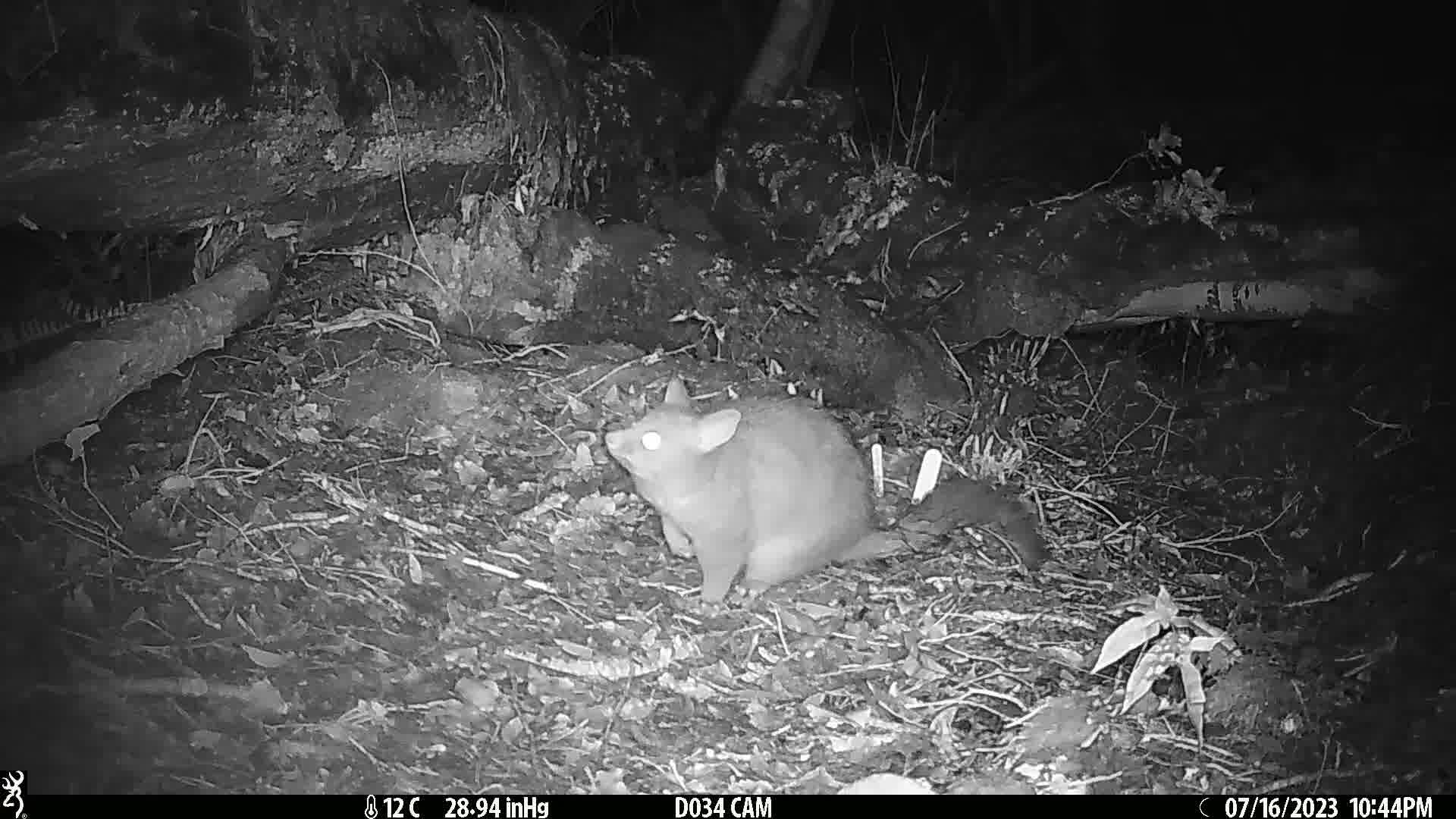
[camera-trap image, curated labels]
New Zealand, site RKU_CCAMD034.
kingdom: Animalia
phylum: Chordata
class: Mammalia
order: Diprotodontia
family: Phalangeridae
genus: Trichosurus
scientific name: Trichosurus vulpecula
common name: common brushtail possum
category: possum